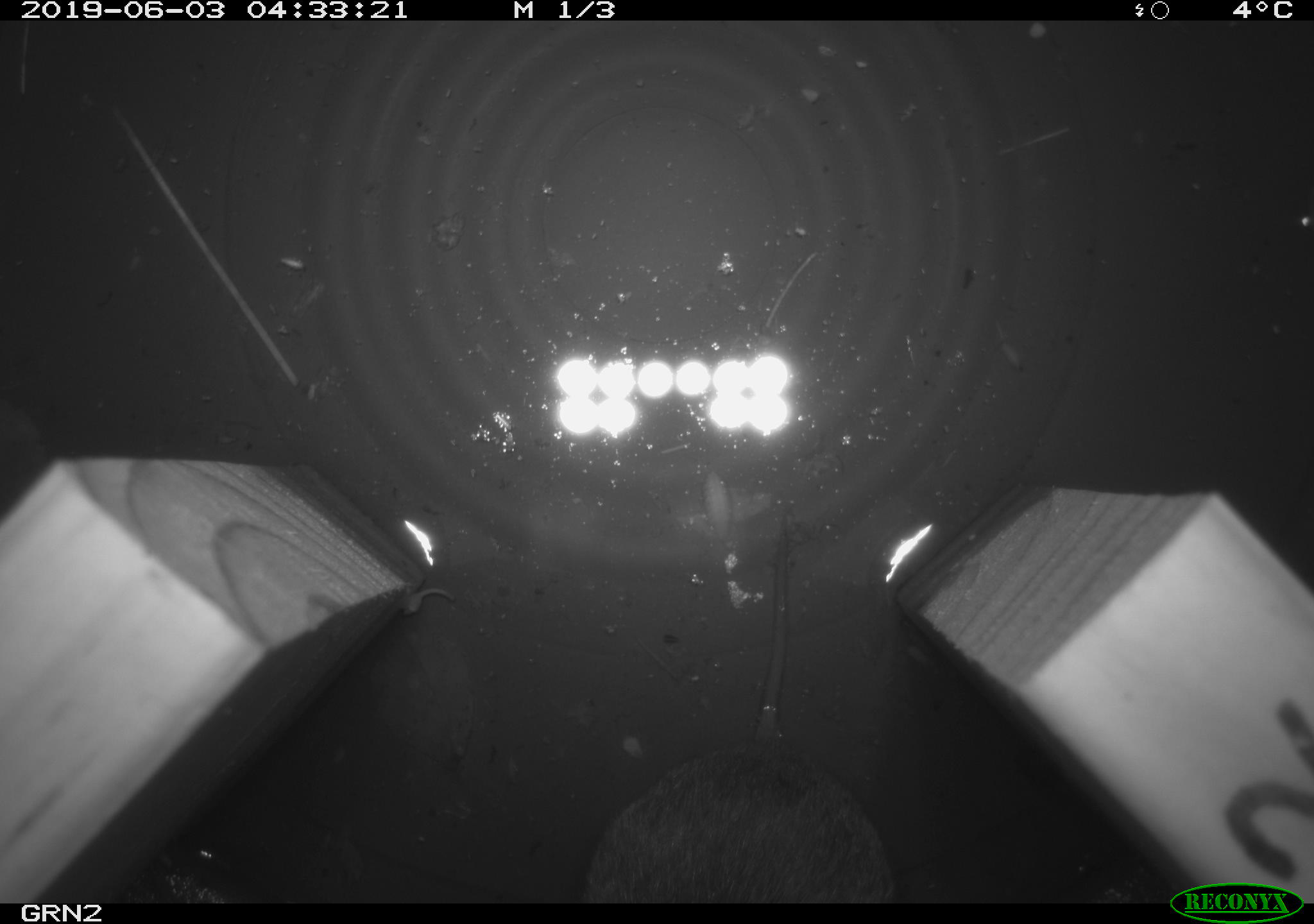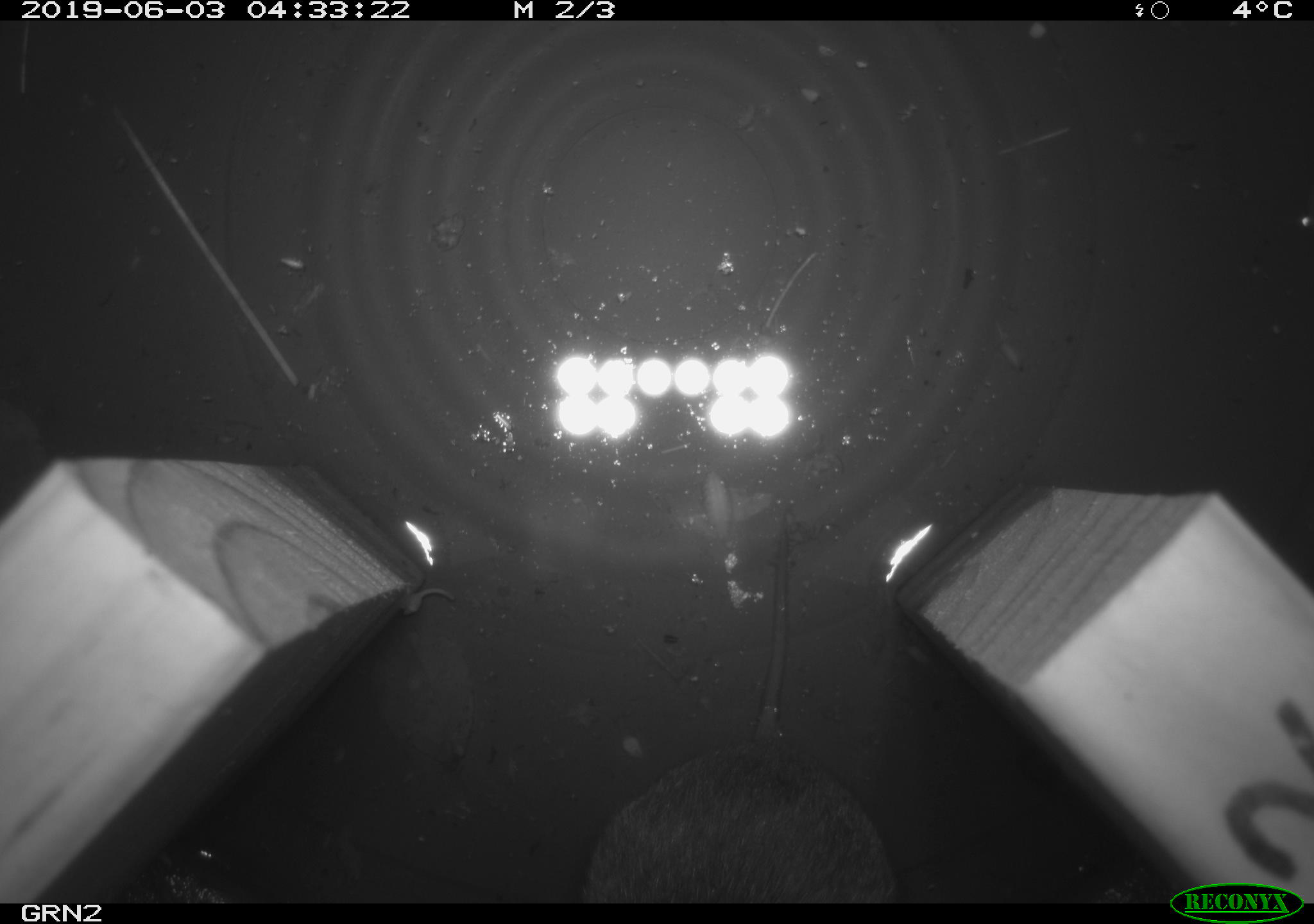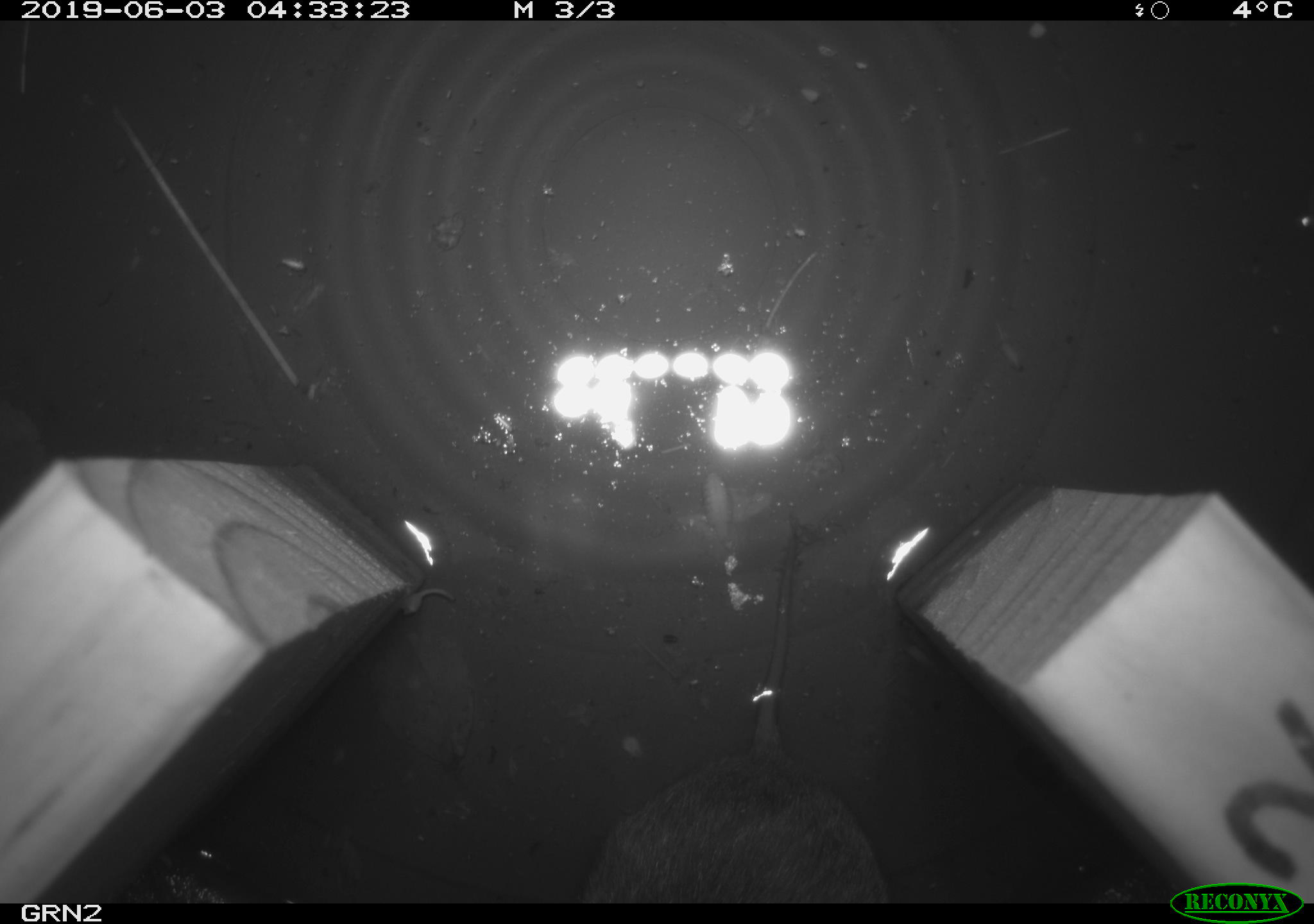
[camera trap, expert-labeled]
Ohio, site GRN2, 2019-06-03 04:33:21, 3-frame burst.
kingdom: Animalia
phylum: Chordata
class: Mammalia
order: Rodentia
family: Cricetidae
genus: Microtus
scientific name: Microtus pennsylvanicus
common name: meadow vole